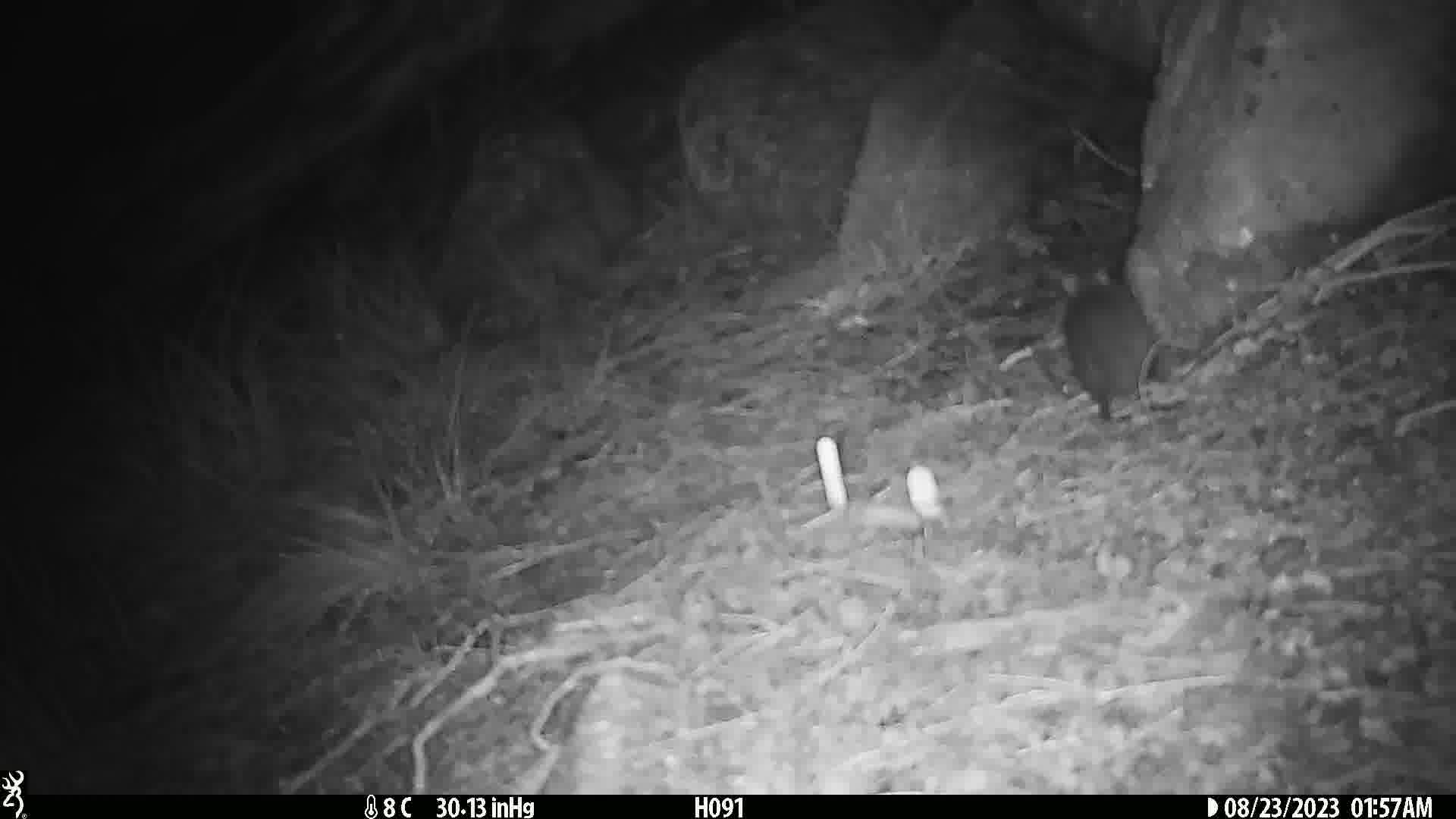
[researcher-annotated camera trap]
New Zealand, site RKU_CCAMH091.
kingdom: Animalia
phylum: Chordata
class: Mammalia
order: Rodentia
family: Muridae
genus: Rattus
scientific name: Rattus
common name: rat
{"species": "rat (Rattus)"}